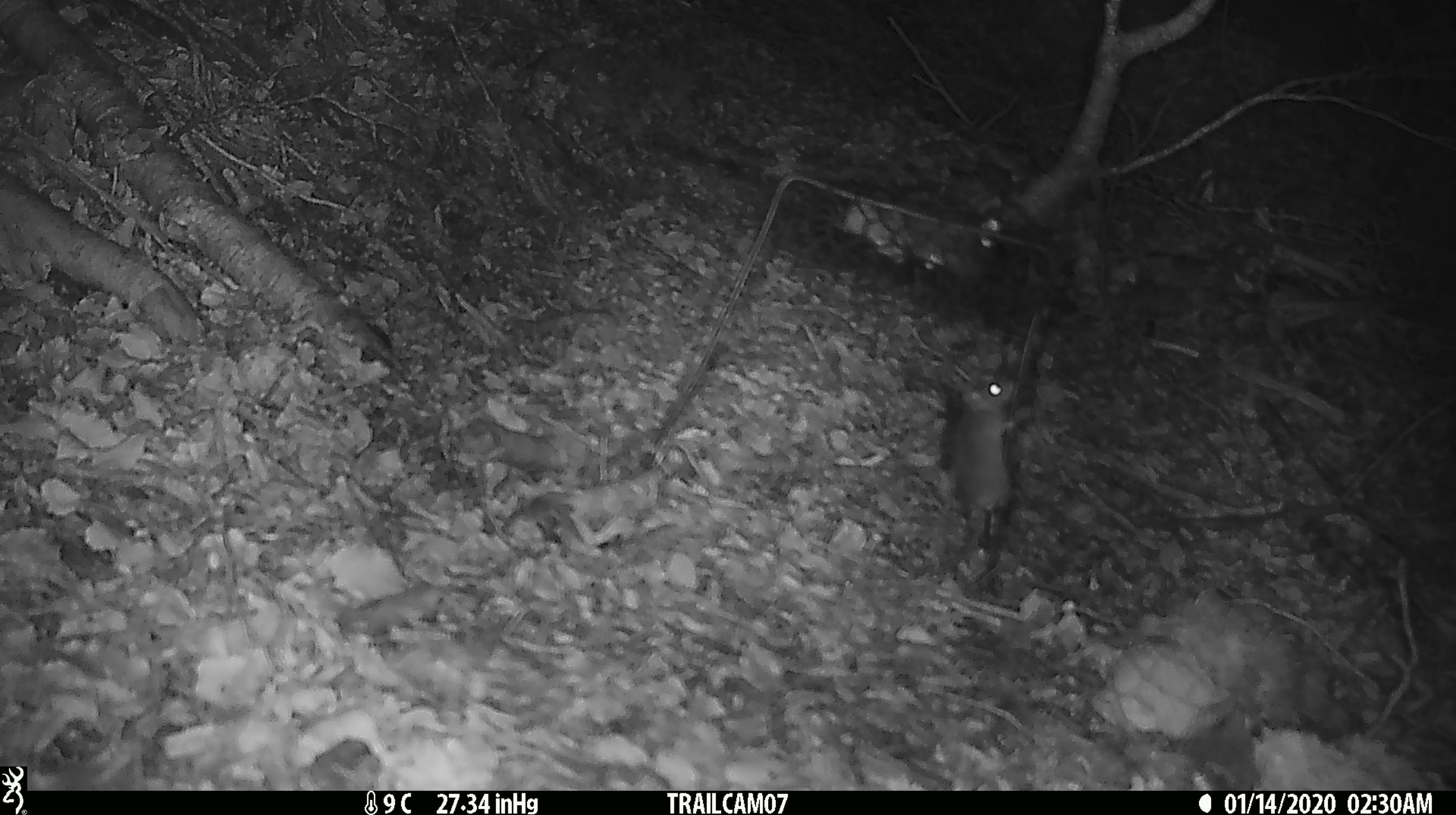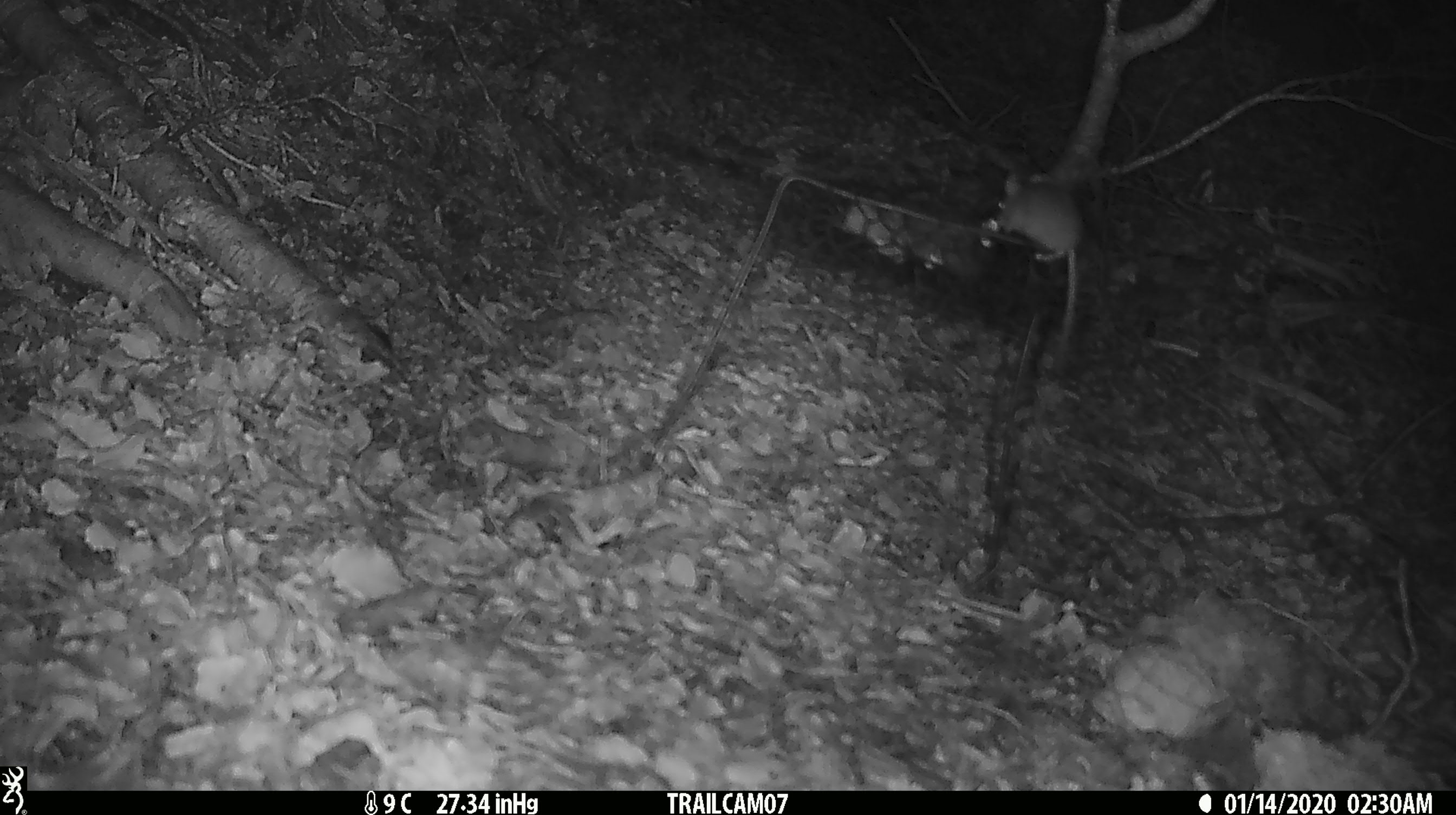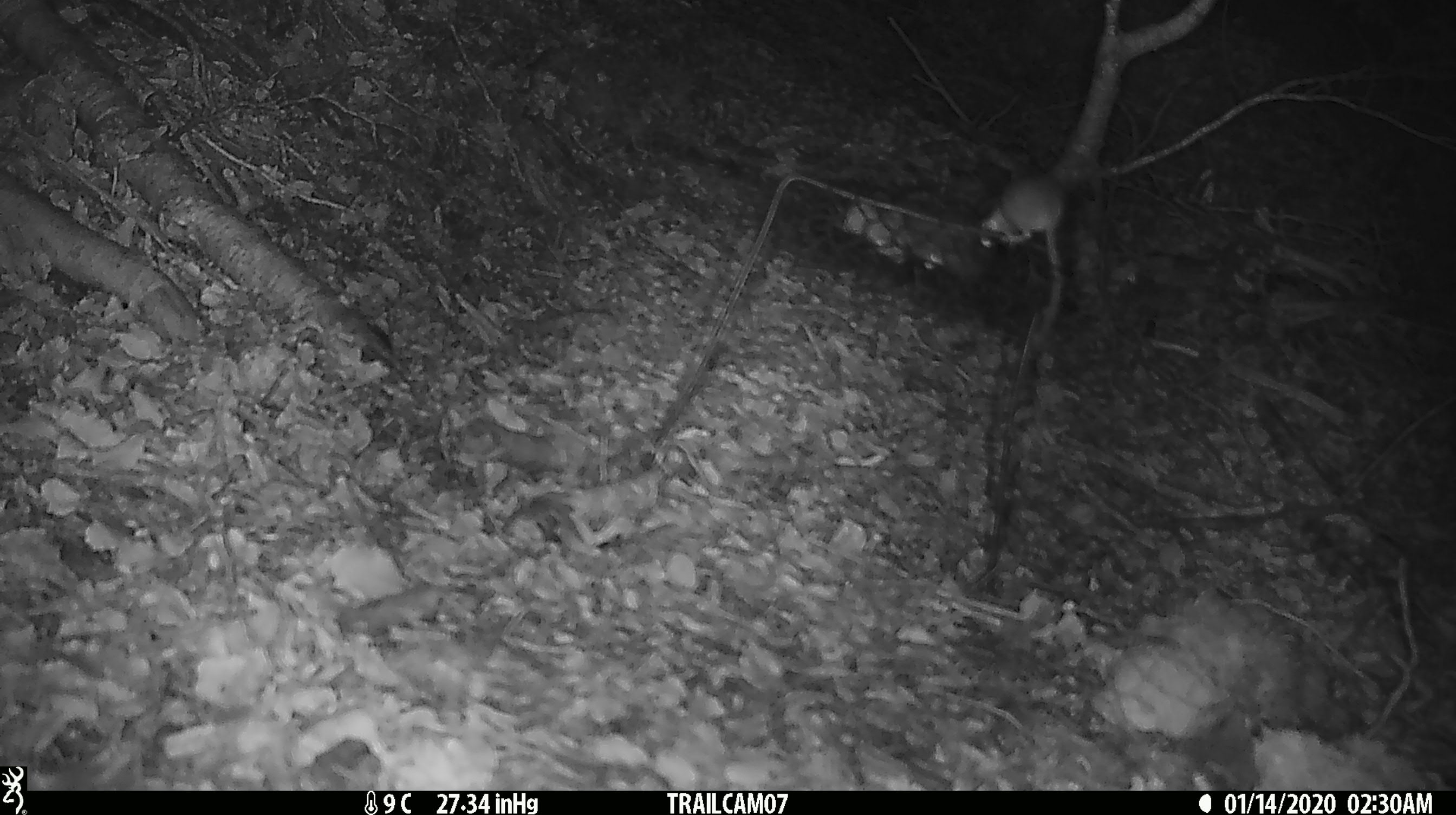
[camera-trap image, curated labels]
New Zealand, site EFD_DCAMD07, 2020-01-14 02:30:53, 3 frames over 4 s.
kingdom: Animalia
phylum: Chordata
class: Mammalia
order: Rodentia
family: Muridae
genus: Mus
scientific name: Mus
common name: mouse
Mouse (Mus).